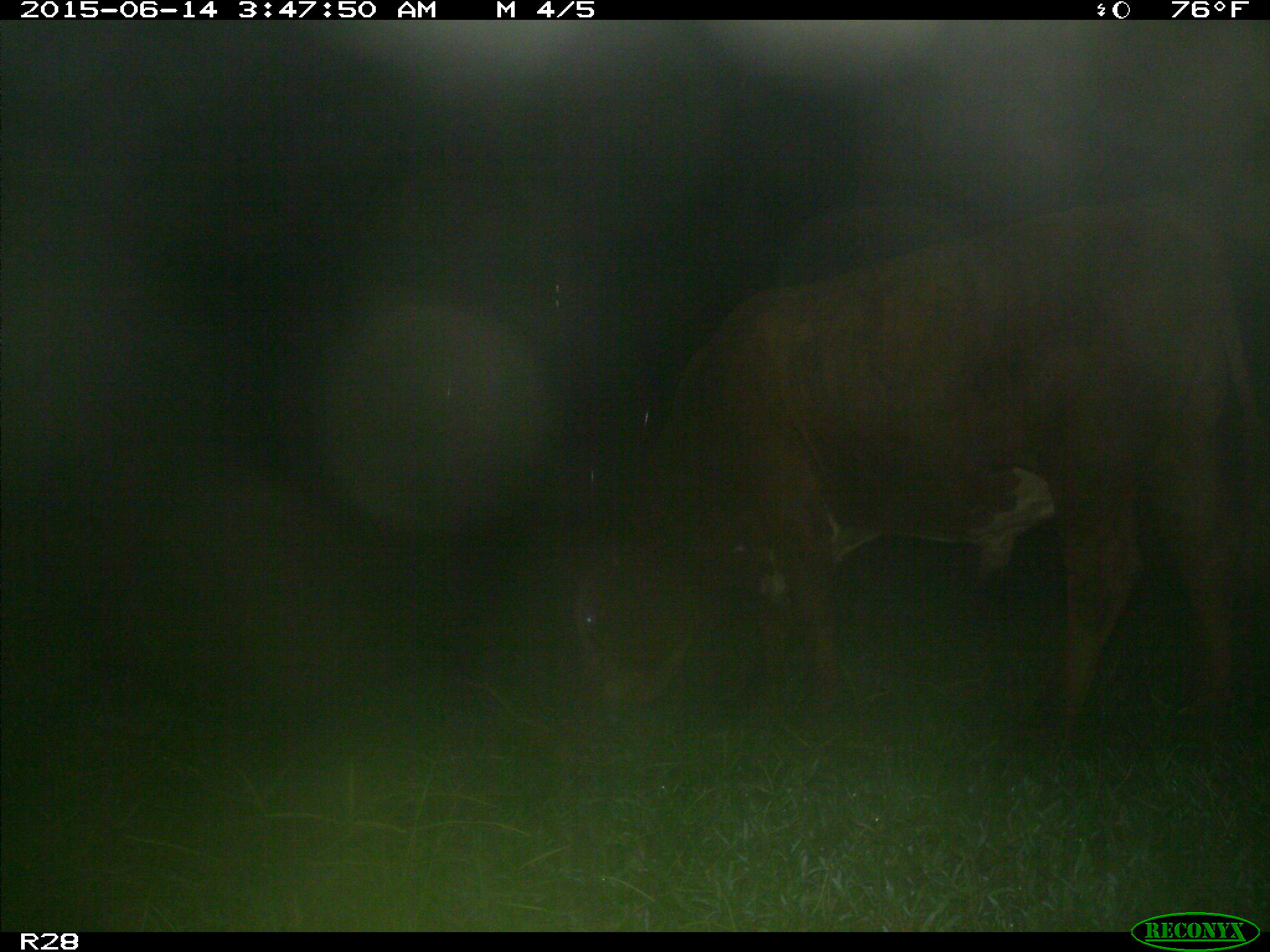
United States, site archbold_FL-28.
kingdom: Animalia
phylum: Chordata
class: Mammalia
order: Artiodactyla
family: Bovidae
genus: Bos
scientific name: Bos taurus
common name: domestic cow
Bos taurus (domestic cow).